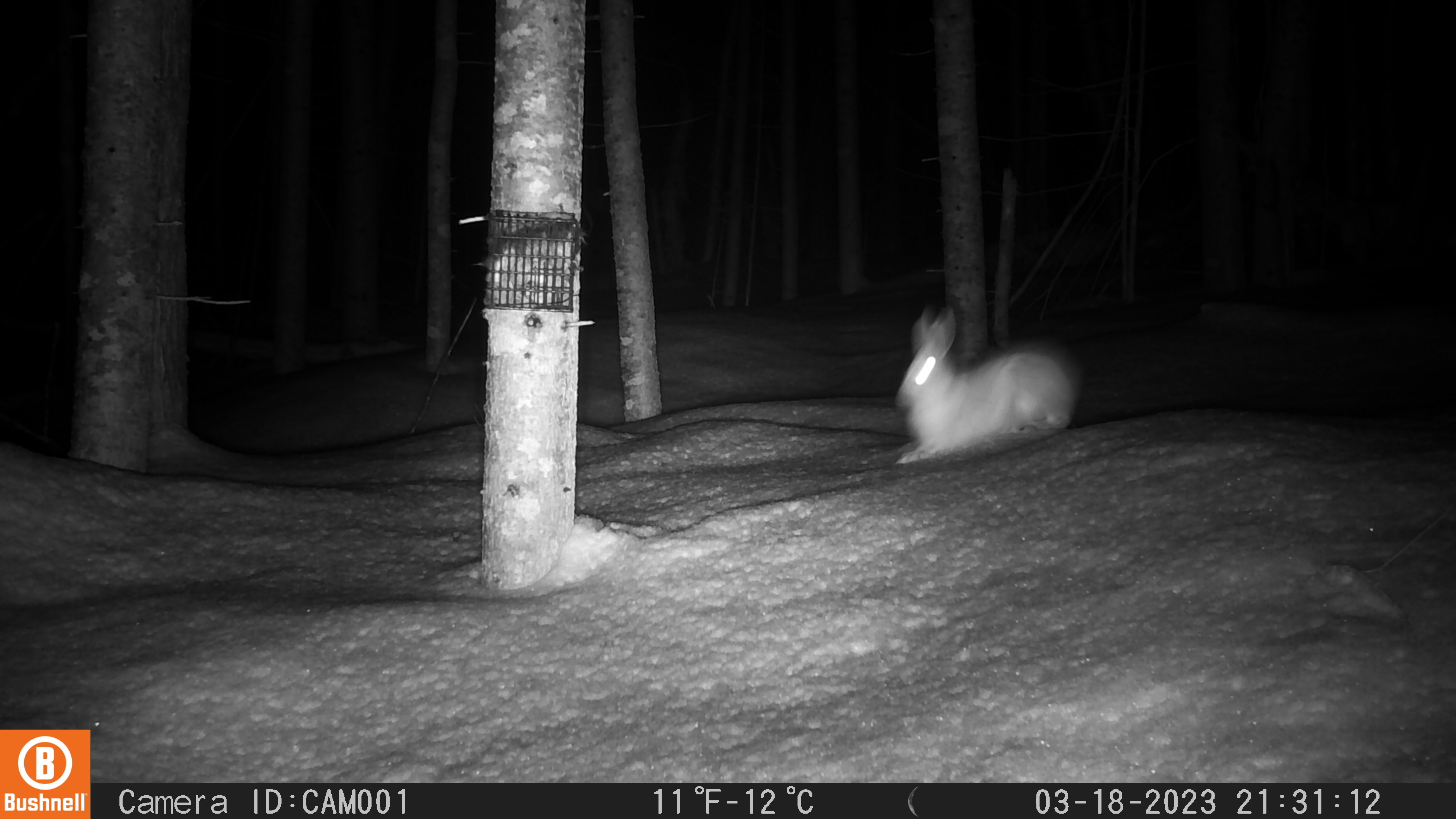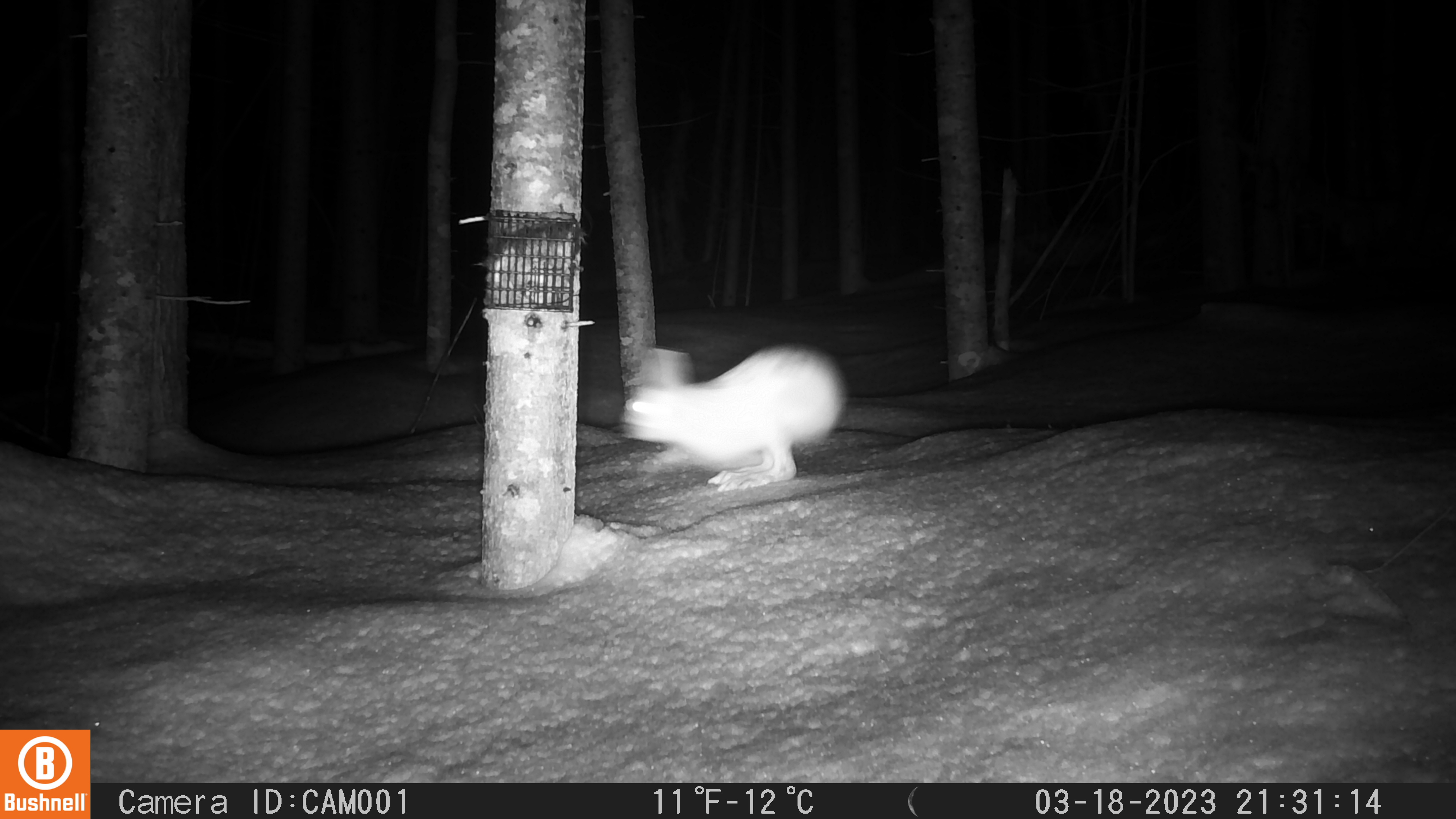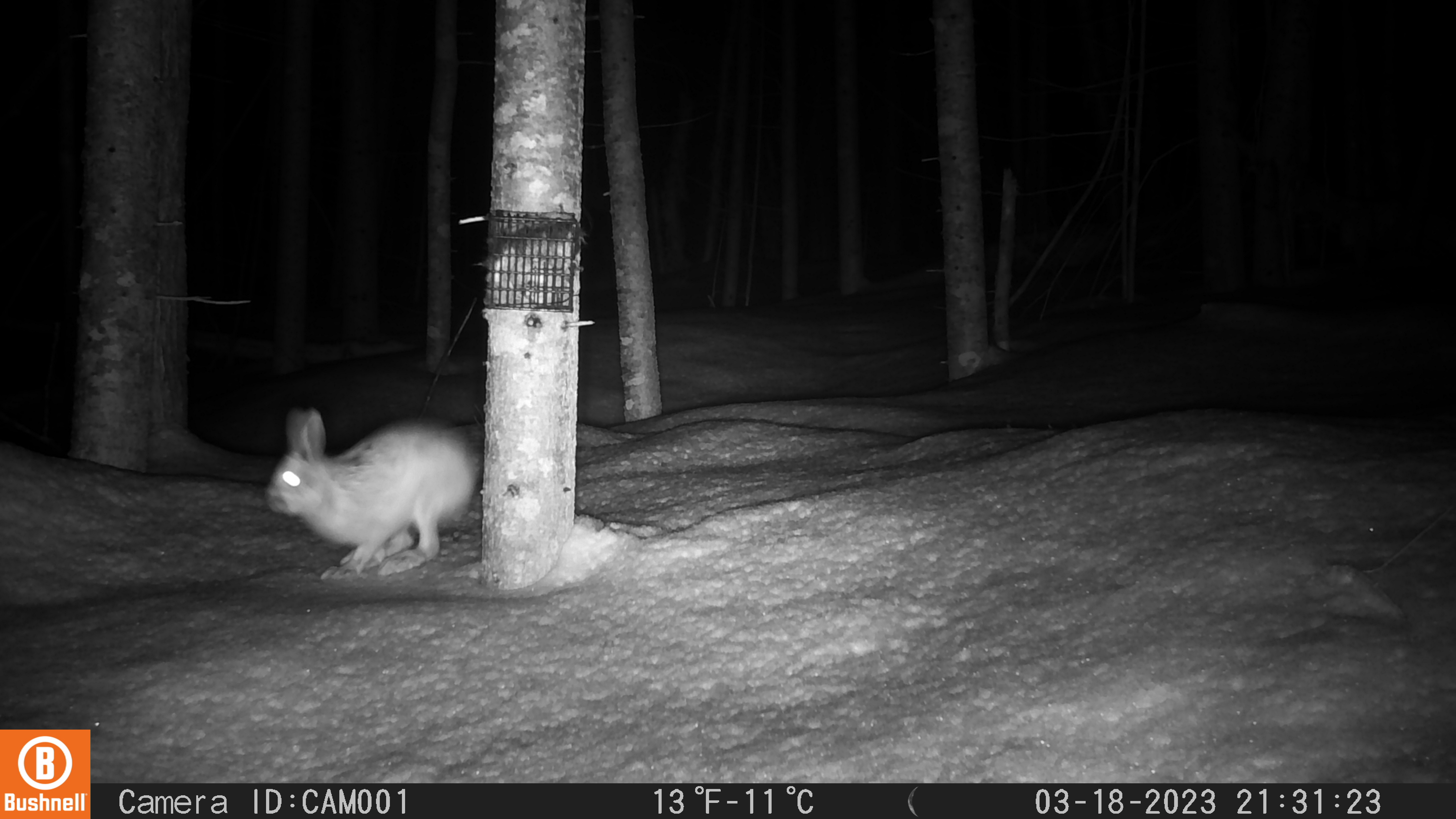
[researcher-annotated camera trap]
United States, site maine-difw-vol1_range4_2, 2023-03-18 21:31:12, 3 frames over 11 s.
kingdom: Animalia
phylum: Chordata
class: Mammalia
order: Lagomorpha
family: Leporidae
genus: Lepus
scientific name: Lepus americanus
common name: snowshoe hare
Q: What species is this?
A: Snowshoe hare (Lepus americanus).